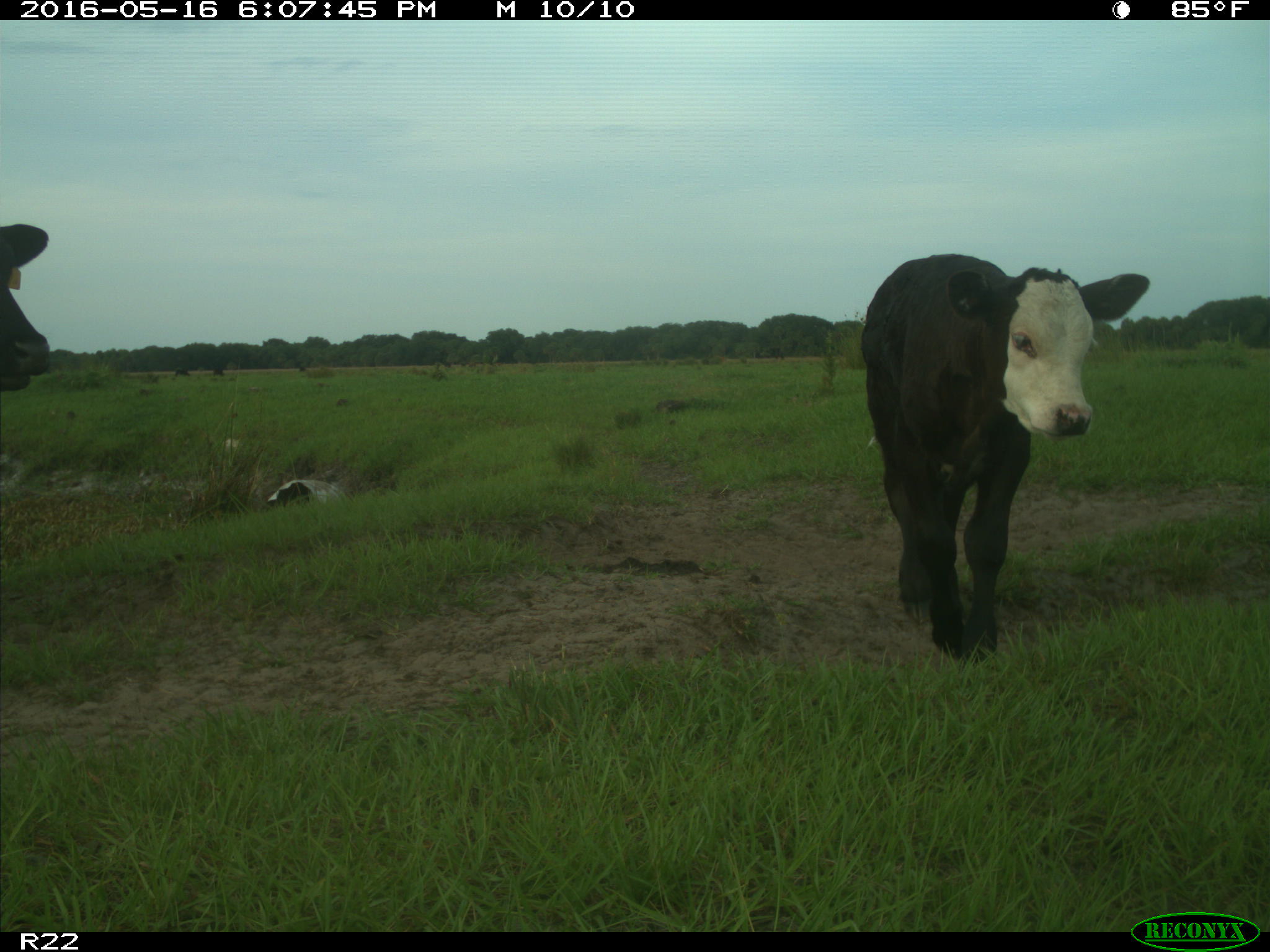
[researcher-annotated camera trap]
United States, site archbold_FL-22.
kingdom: Animalia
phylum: Chordata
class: Mammalia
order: Artiodactyla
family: Bovidae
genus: Bos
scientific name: Bos taurus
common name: domestic cow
Bos taurus (domestic cow).